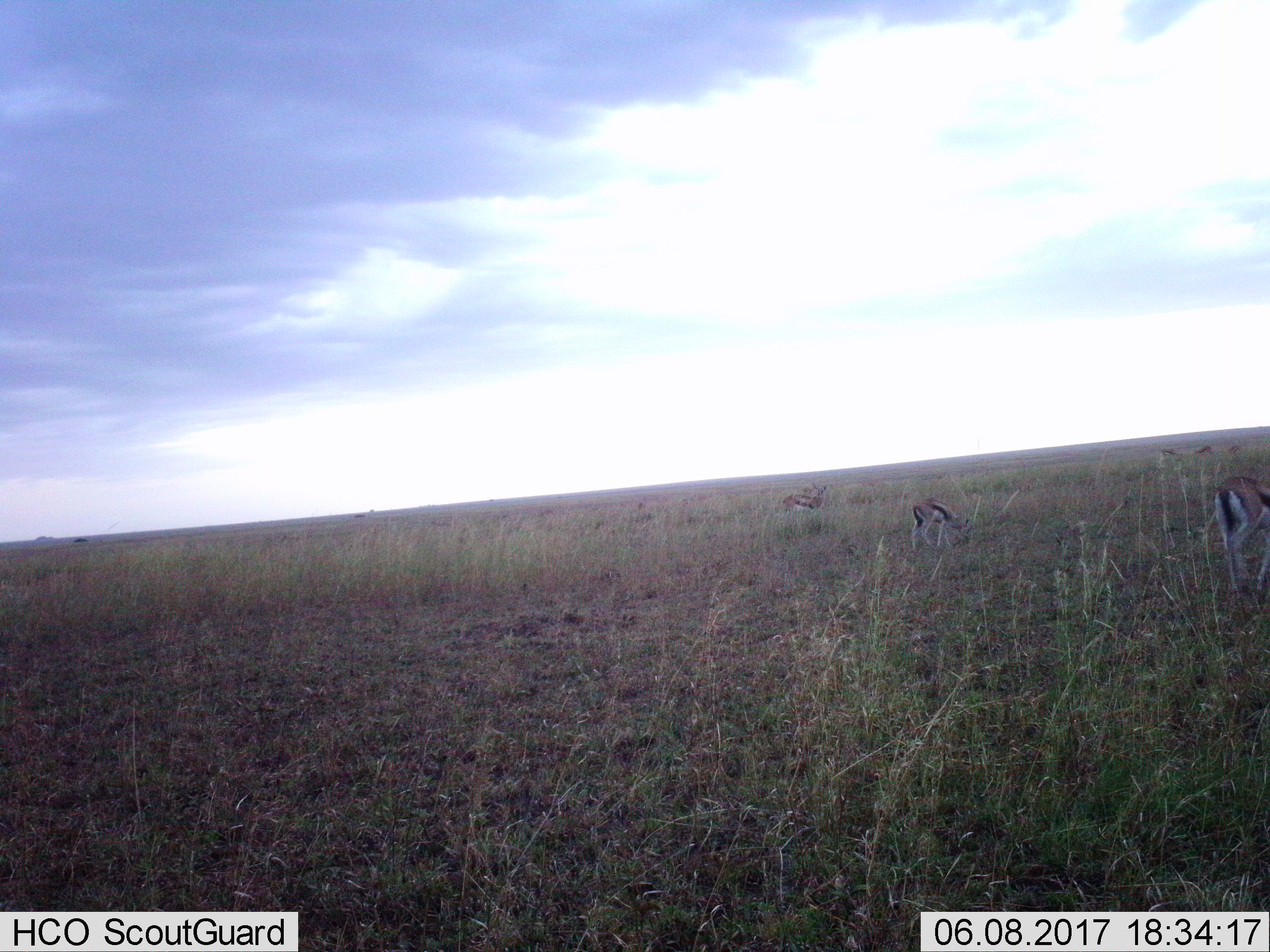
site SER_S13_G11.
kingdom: Animalia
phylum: Chordata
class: Mammalia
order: Artiodactyla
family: Bovidae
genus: Eudorcas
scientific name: Eudorcas thomsonii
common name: thomson's gazelle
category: gazellethomsons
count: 6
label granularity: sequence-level